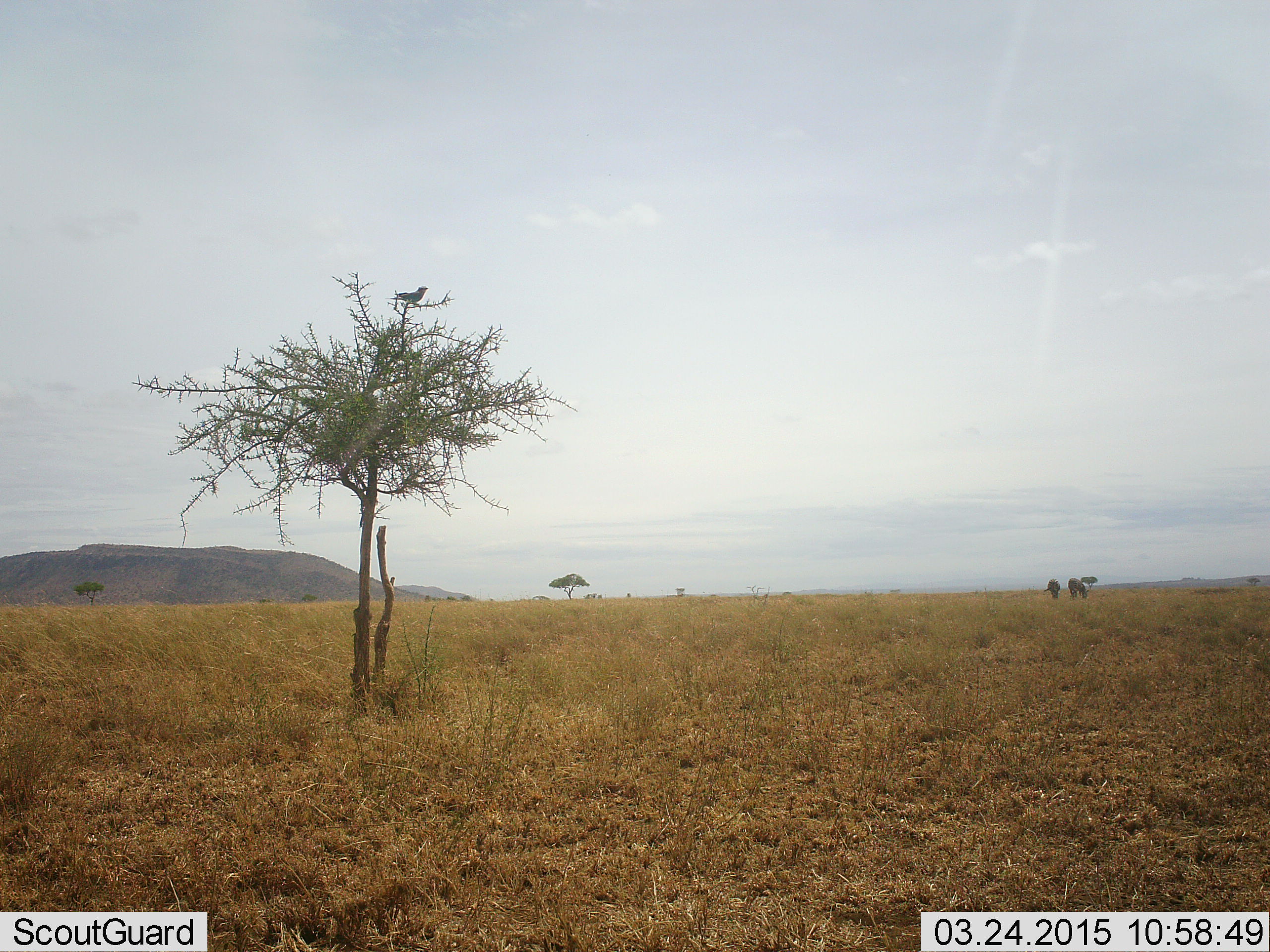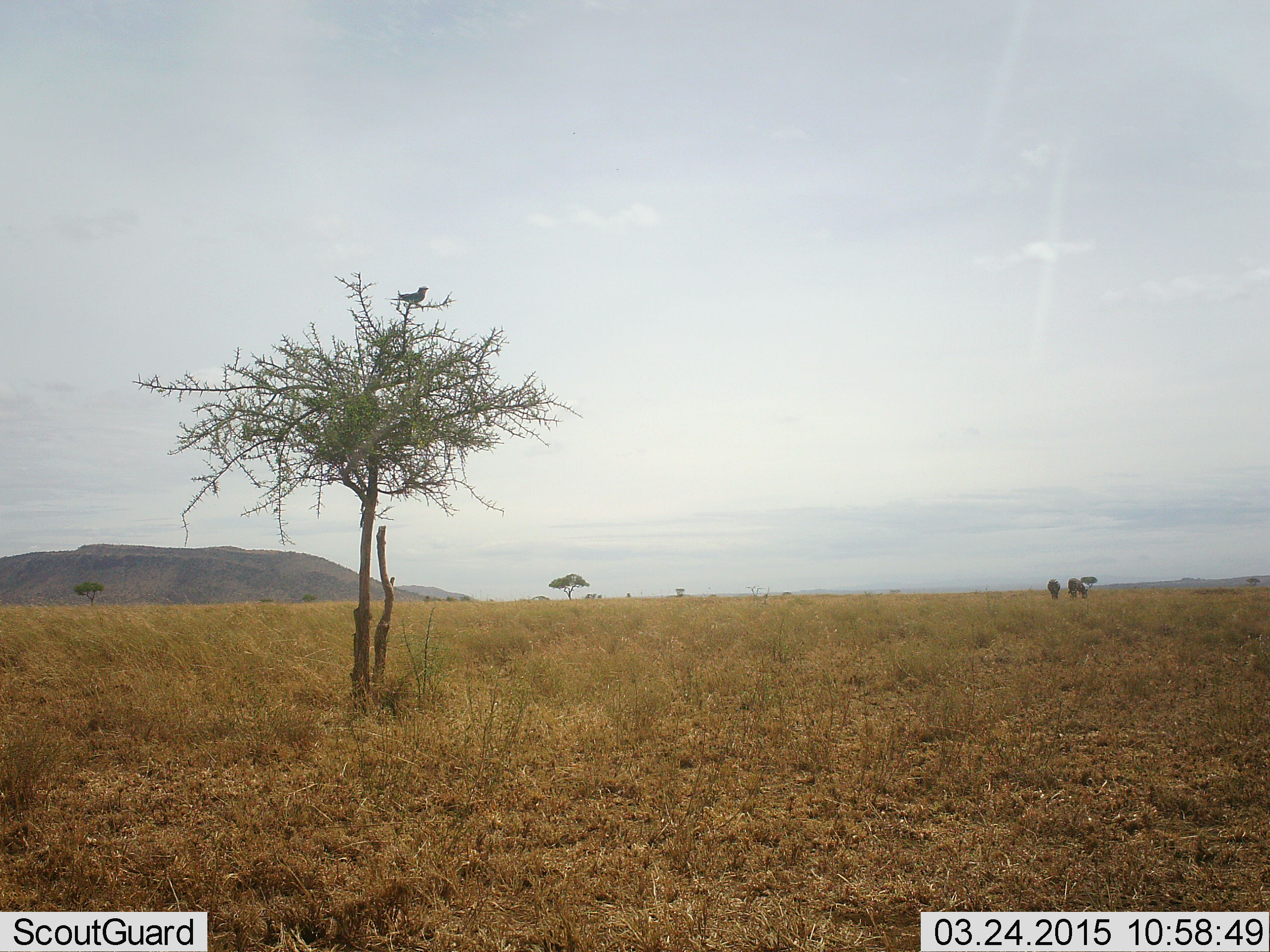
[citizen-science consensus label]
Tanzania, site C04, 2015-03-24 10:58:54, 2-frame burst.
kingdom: Animalia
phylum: Chordata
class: Aves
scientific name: Aves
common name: bird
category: otherbird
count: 1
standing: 33%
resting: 67%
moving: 0%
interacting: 0%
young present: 0%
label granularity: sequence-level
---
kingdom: Animalia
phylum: Chordata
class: Mammalia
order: Artiodactyla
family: Bovidae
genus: Connochaetes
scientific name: Connochaetes taurinus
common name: blue wildebeest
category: wildebeest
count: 2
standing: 33%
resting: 0%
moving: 0%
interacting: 0%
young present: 0%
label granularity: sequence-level